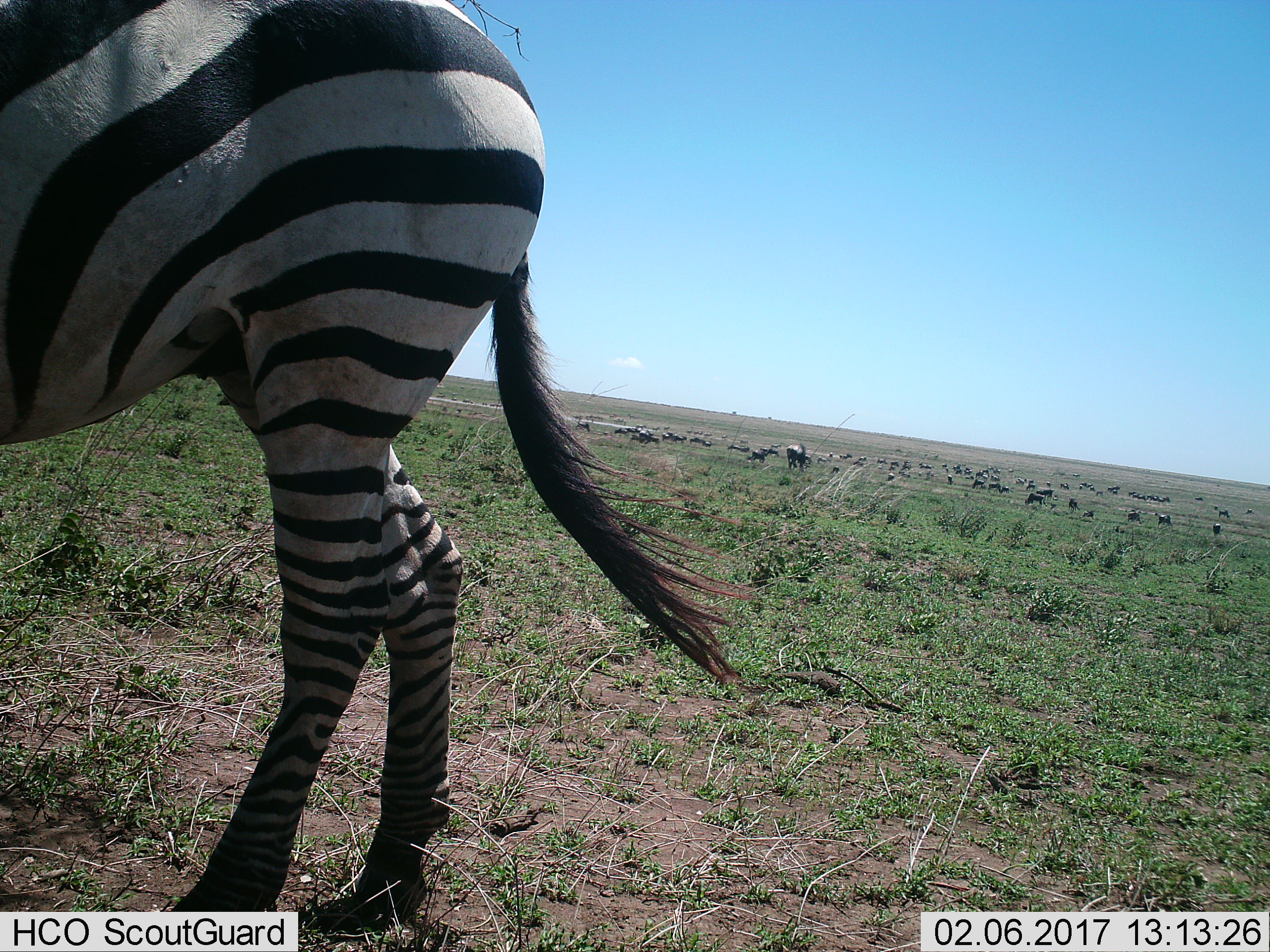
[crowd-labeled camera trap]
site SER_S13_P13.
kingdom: Animalia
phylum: Chordata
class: Mammalia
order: Perissodactyla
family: Equidae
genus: Equus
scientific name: Equus quagga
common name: plains zebra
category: zebraplains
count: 1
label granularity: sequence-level